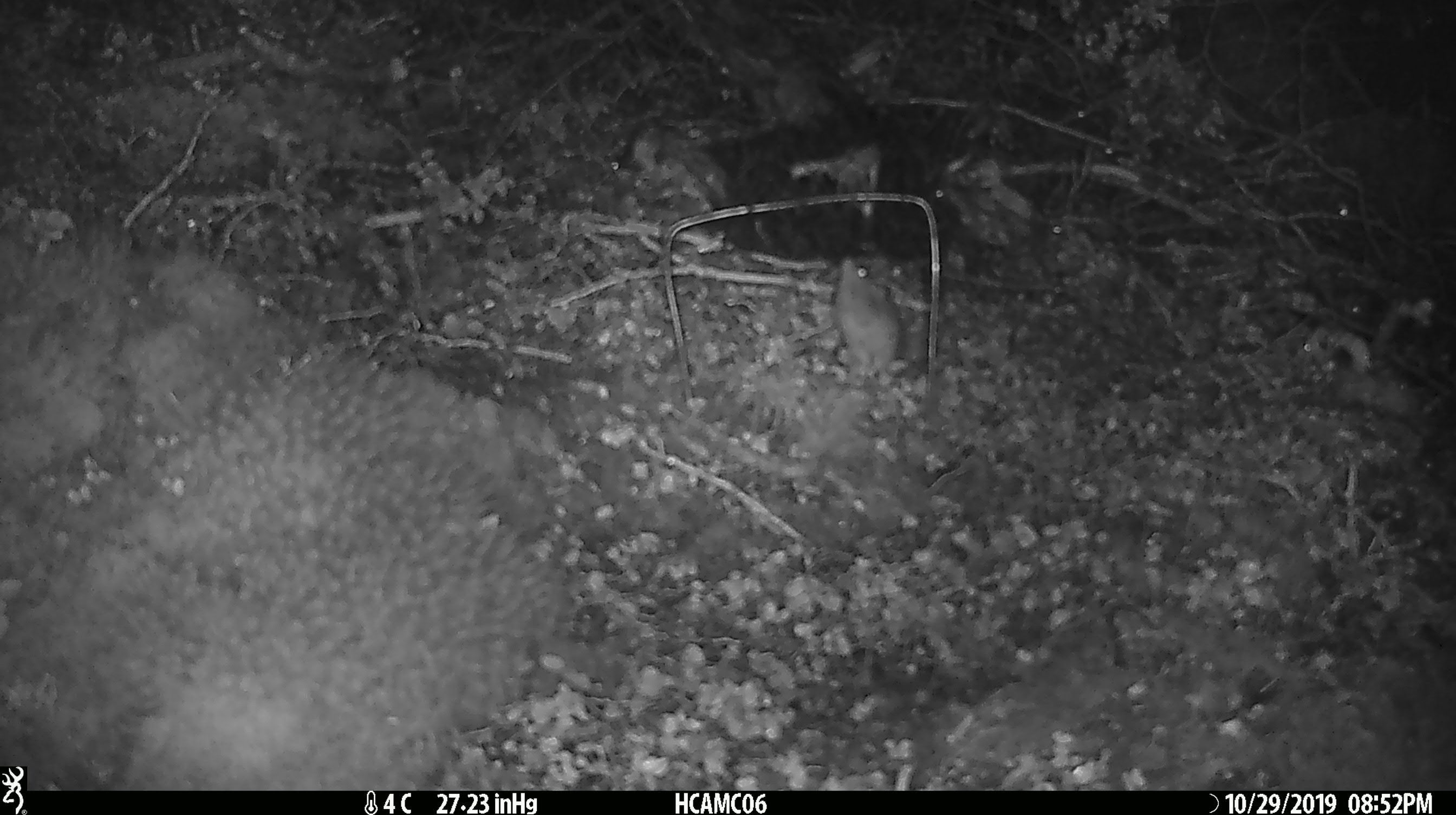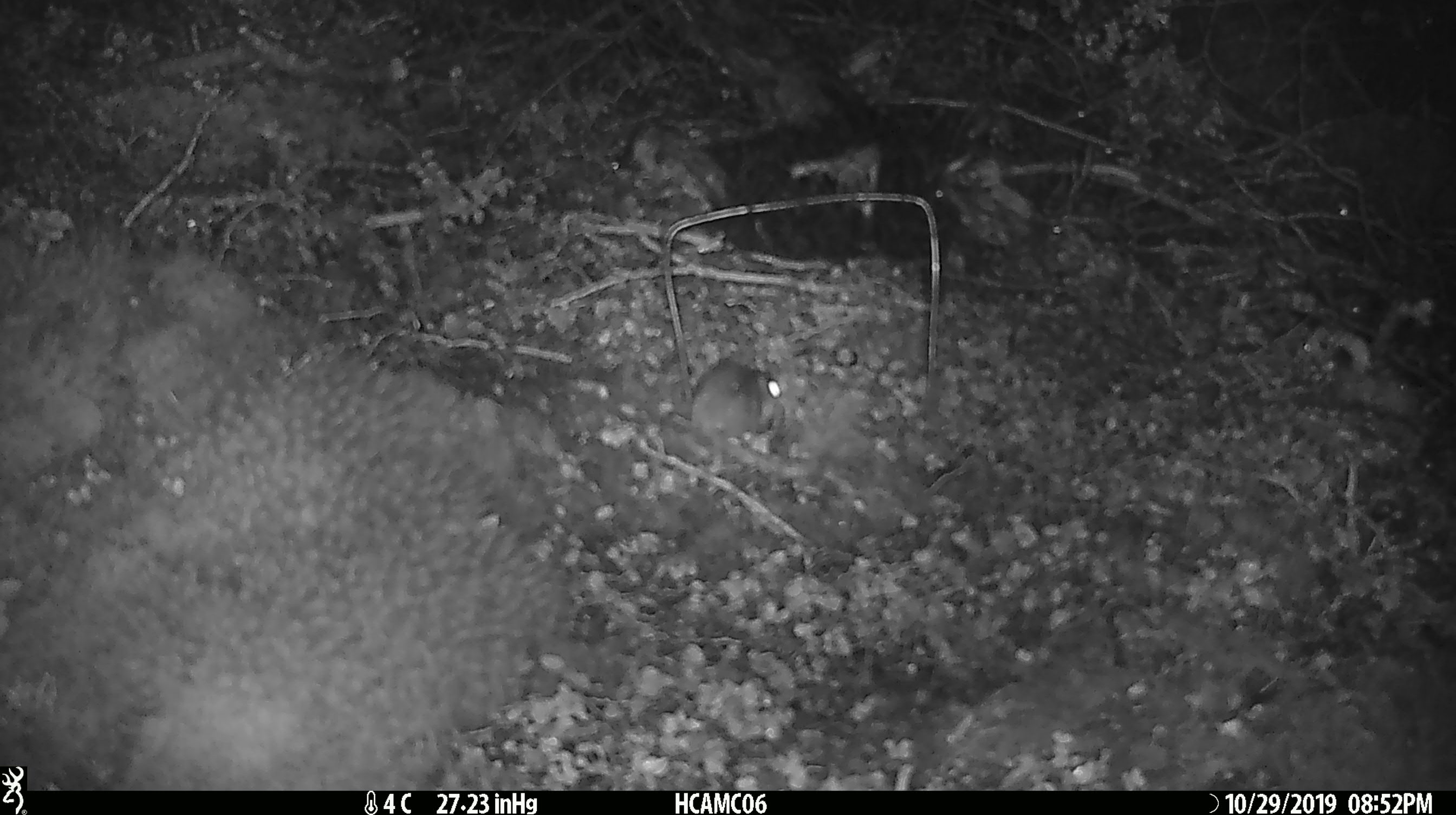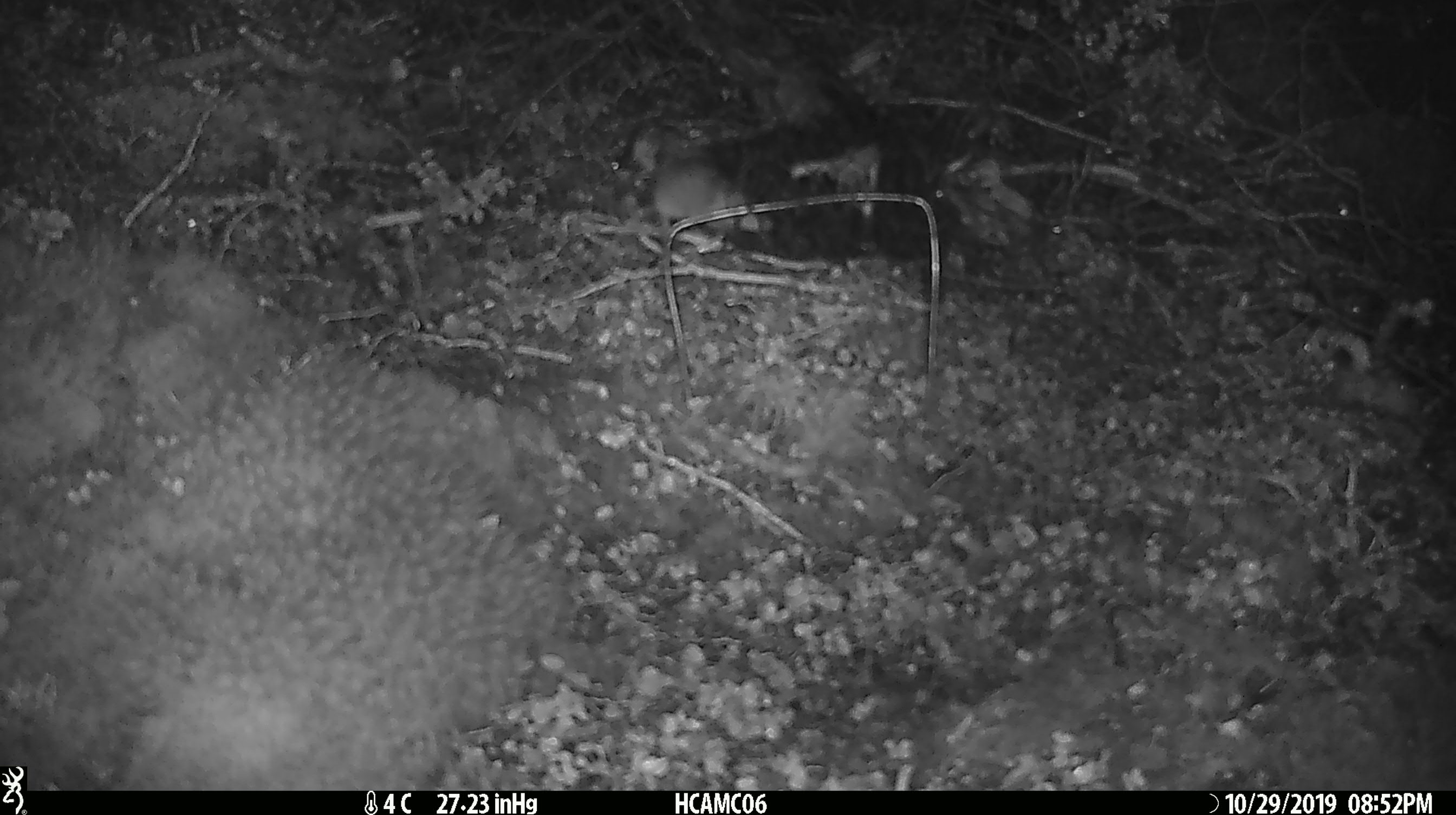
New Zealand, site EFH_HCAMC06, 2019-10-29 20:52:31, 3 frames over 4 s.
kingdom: Animalia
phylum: Chordata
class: Mammalia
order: Rodentia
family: Muridae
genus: Mus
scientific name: Mus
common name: mouse